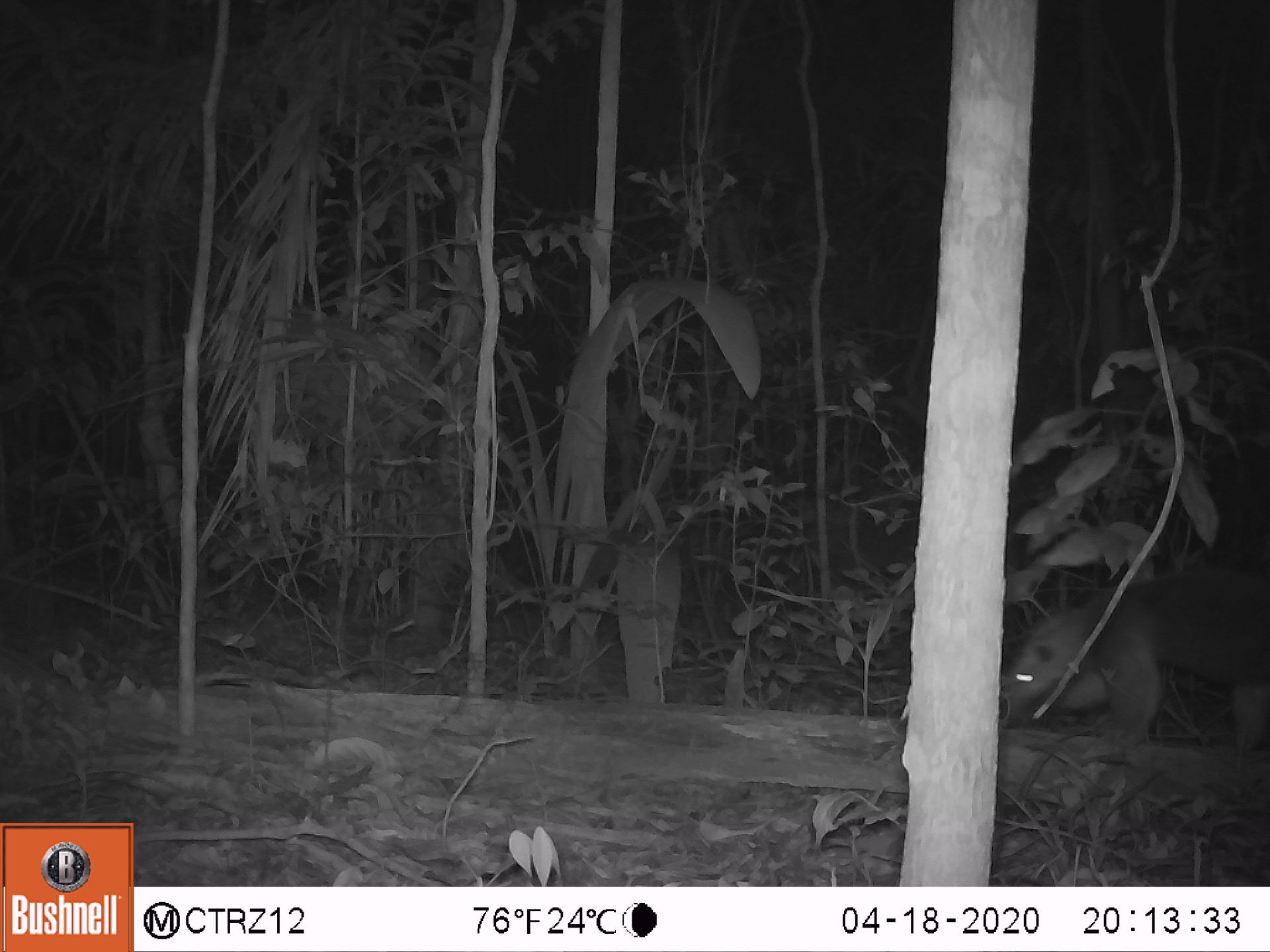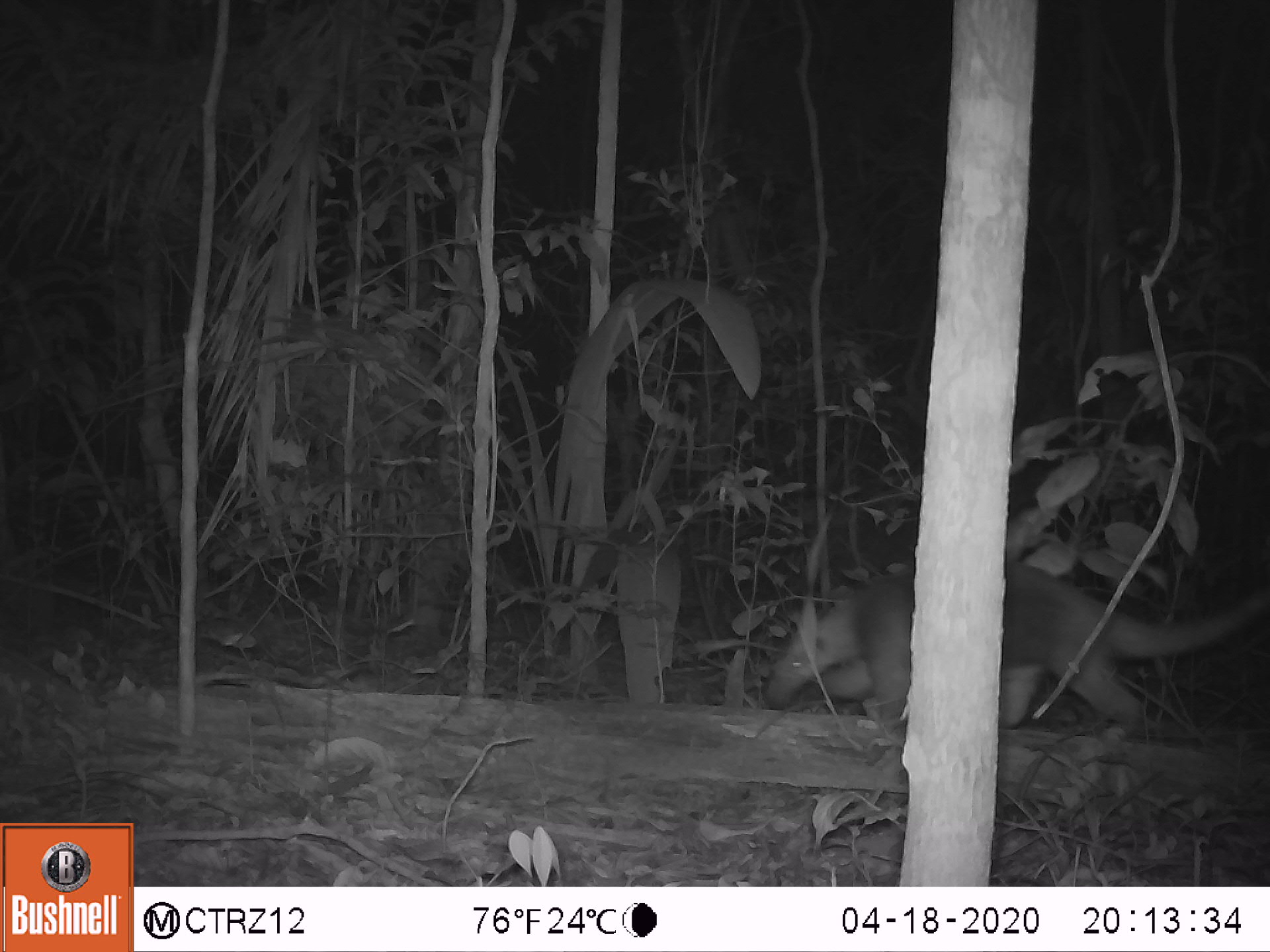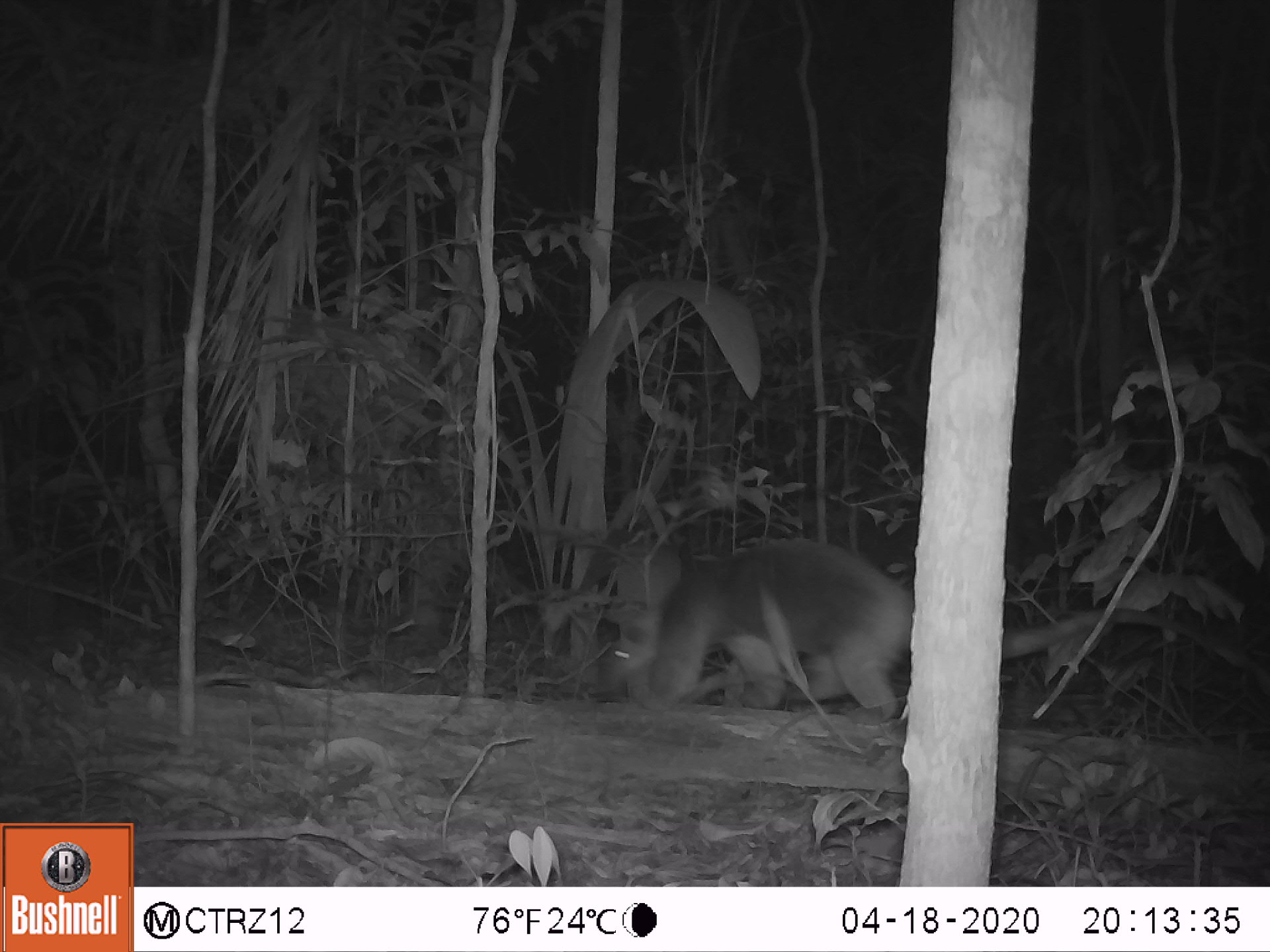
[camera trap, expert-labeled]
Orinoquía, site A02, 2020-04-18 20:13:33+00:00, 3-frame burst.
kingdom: Animalia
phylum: Chordata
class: Mammalia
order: Pilosa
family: Myrmecophagidae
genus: Tamandua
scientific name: Tamandua tetradactyla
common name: southern tamandua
Southern tamandua (Tamandua tetradactyla).